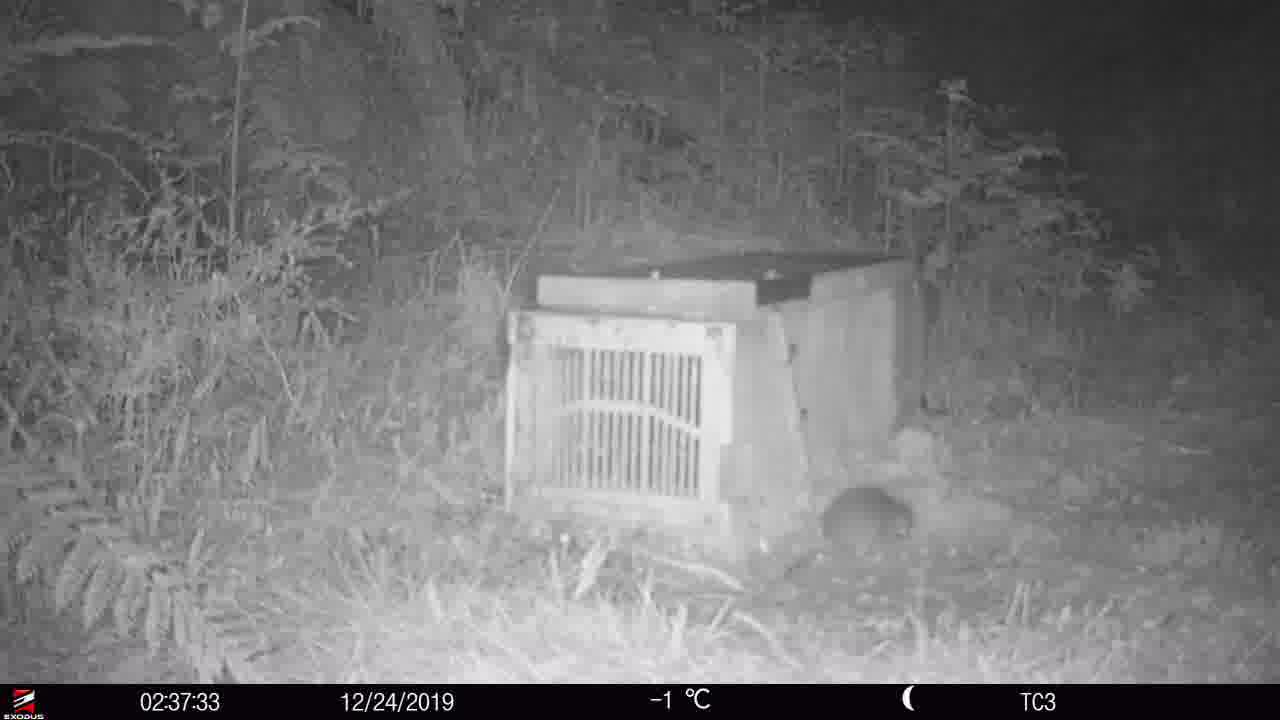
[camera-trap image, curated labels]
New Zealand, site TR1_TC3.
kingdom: Animalia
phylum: Chordata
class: Mammalia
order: Rodentia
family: Muridae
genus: Rattus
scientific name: Rattus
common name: rat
Rat (Rattus).